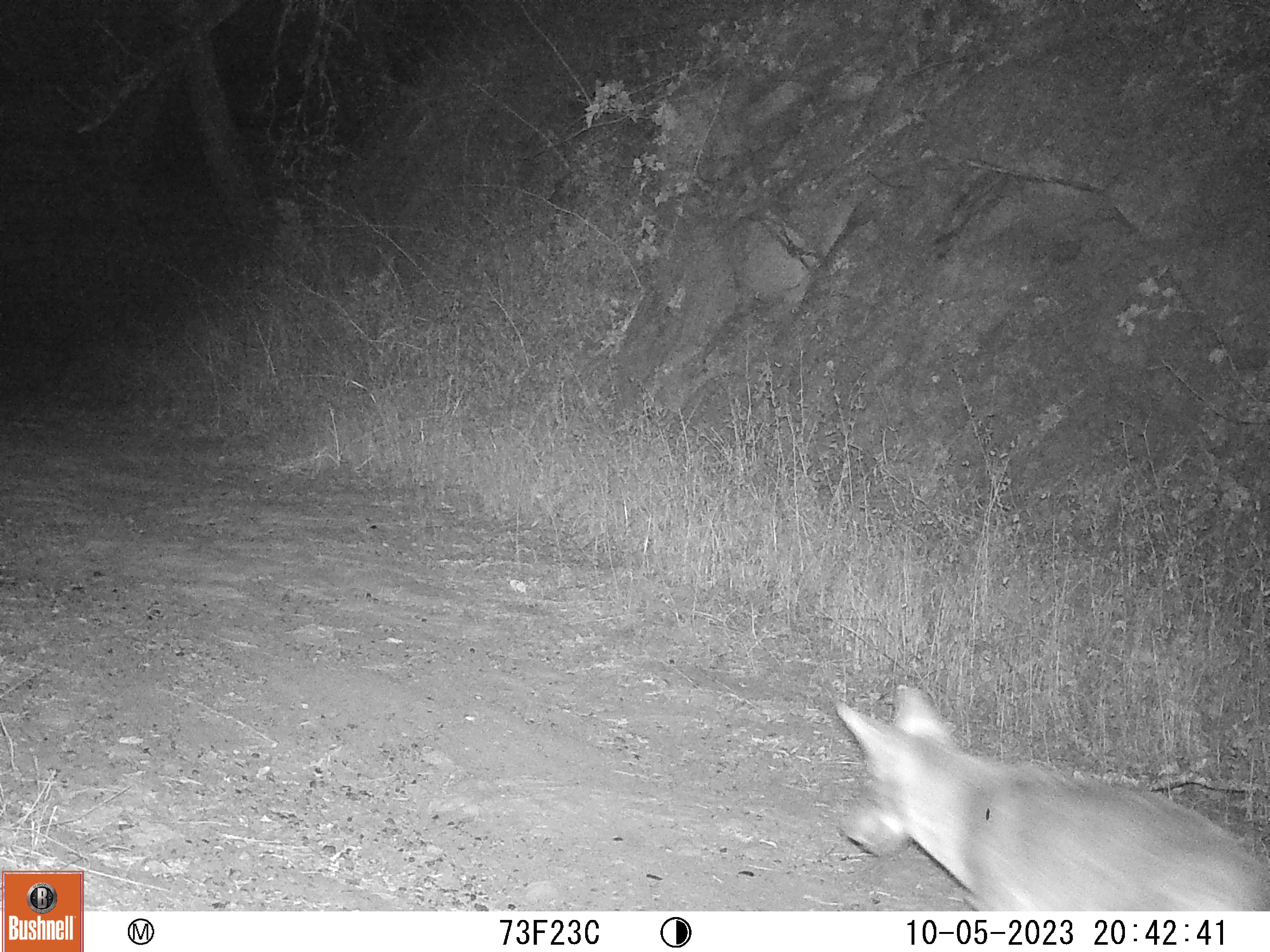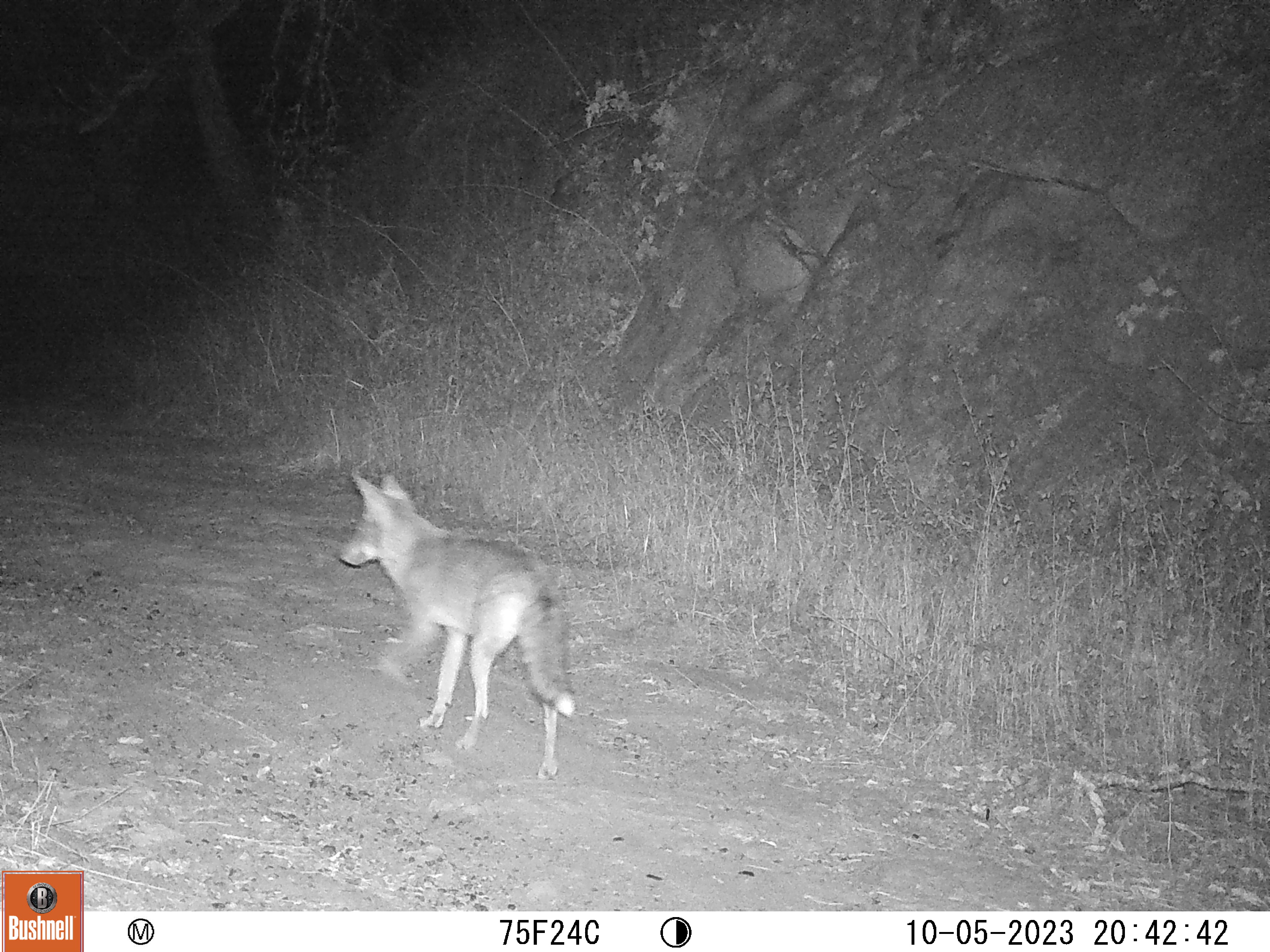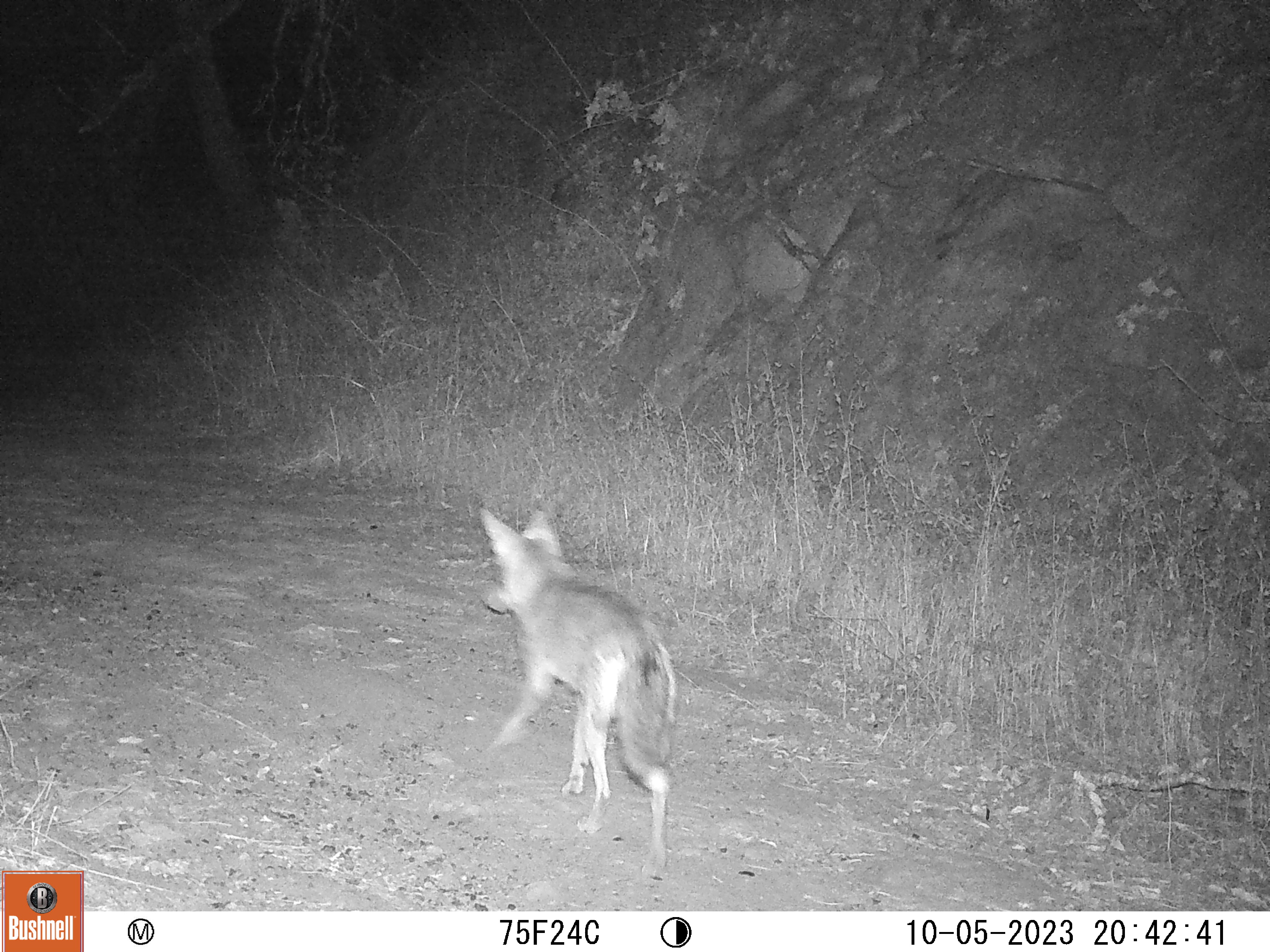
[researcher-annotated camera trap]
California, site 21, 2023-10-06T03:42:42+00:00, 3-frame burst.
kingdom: Animalia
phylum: Chordata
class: Mammalia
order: Carnivora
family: Canidae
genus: Canis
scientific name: Canis latrans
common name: coyote